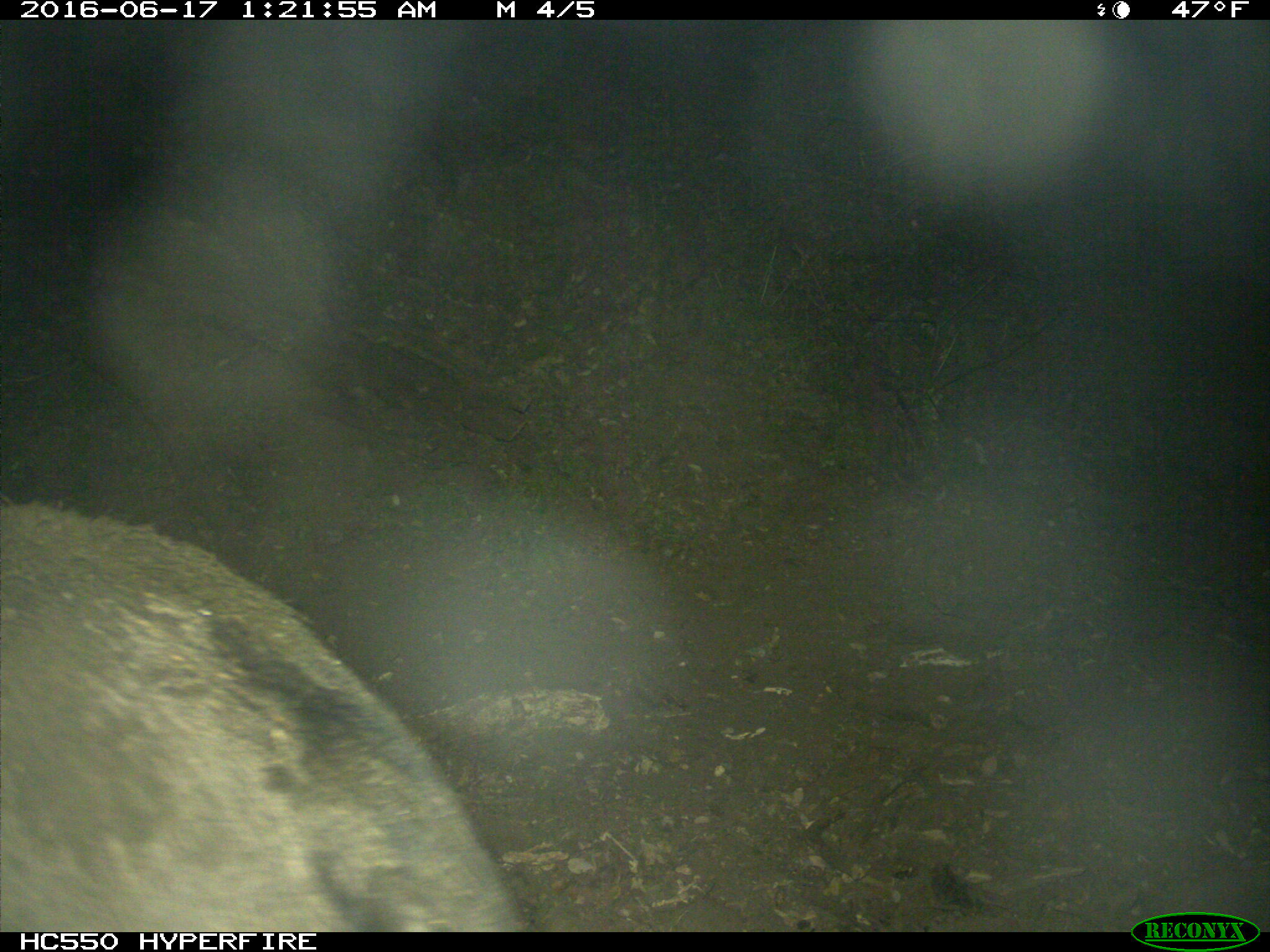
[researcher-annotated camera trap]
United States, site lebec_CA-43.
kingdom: Animalia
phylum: Chordata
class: Mammalia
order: Artiodactyla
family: Suidae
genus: Sus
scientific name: Sus scrofa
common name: wild boar